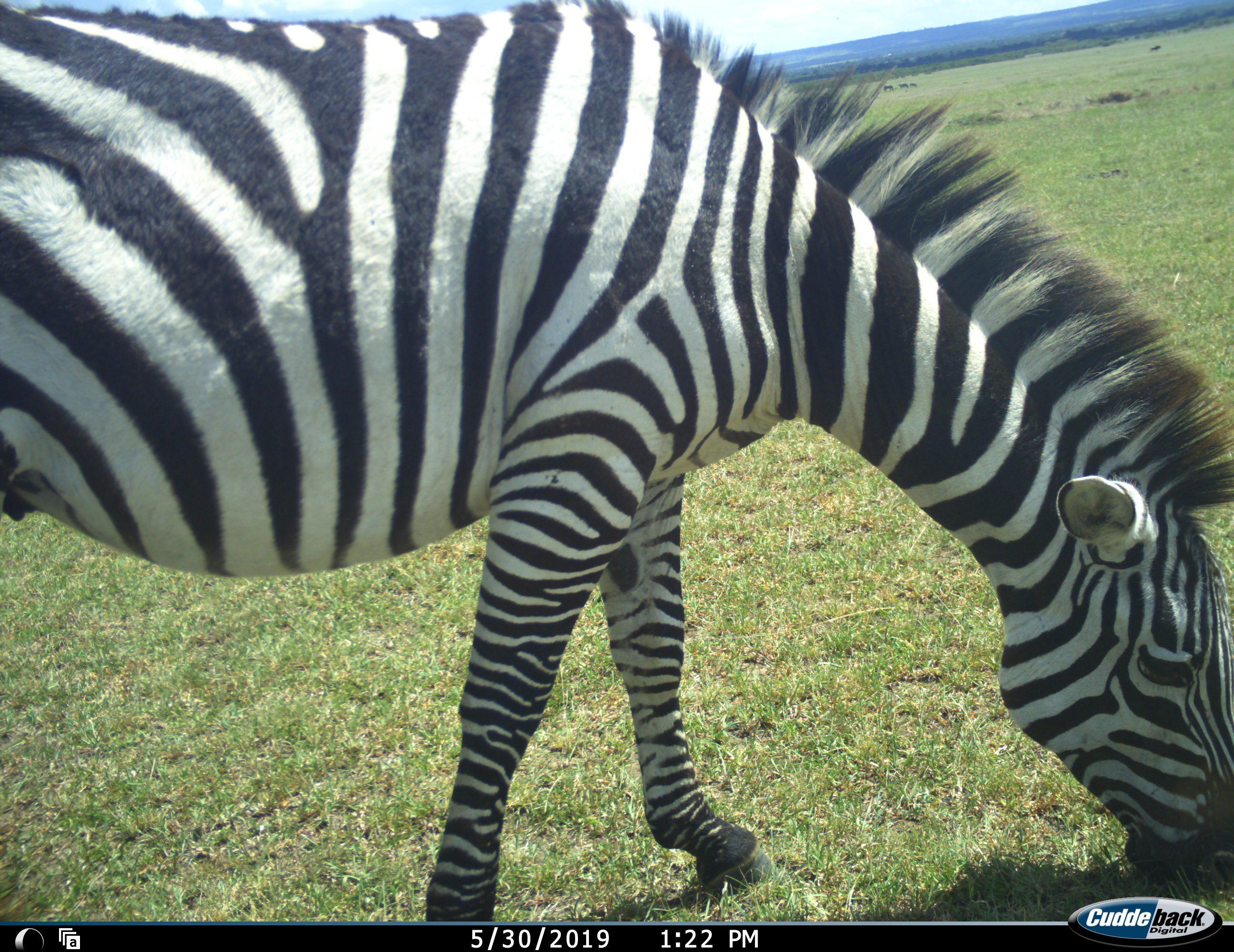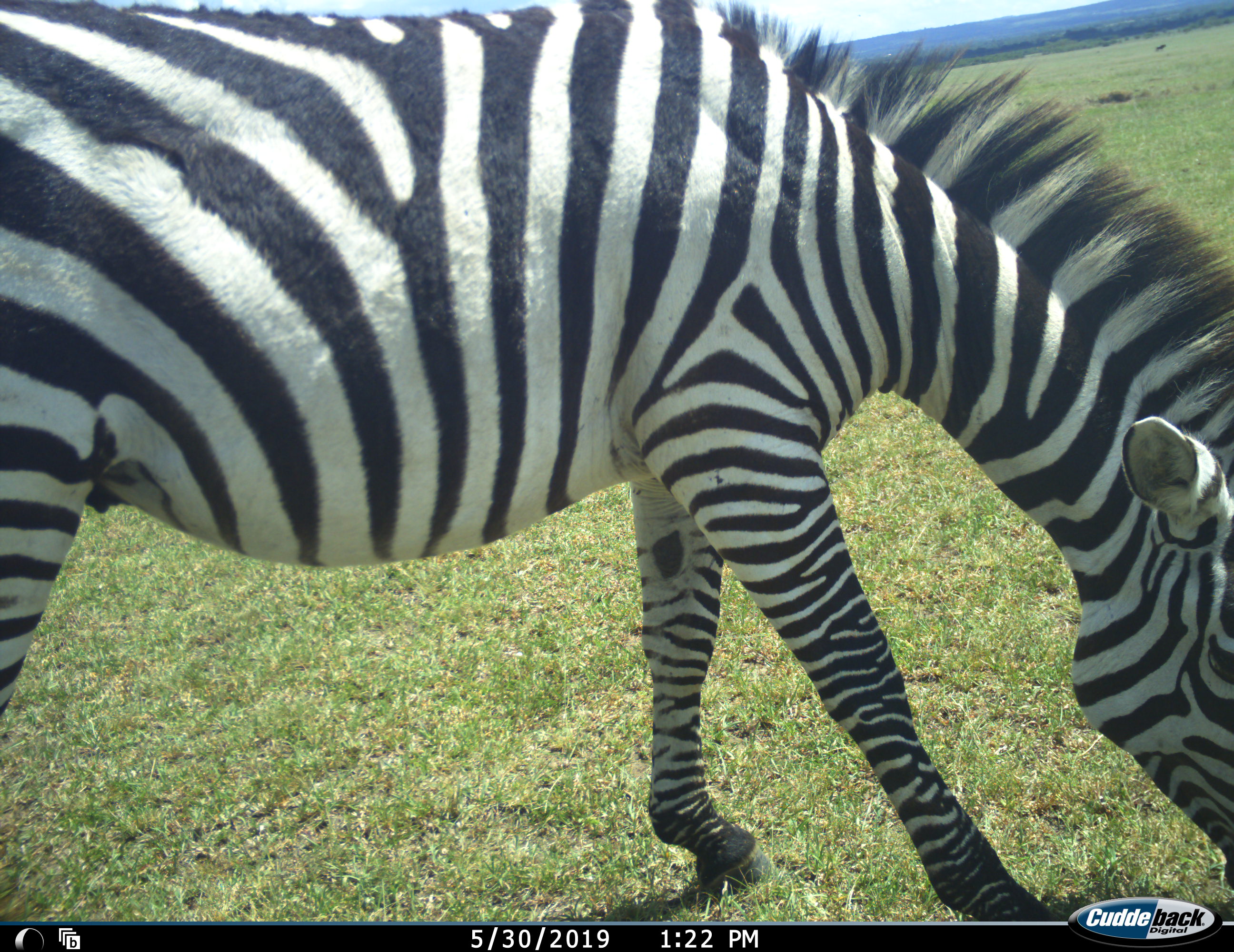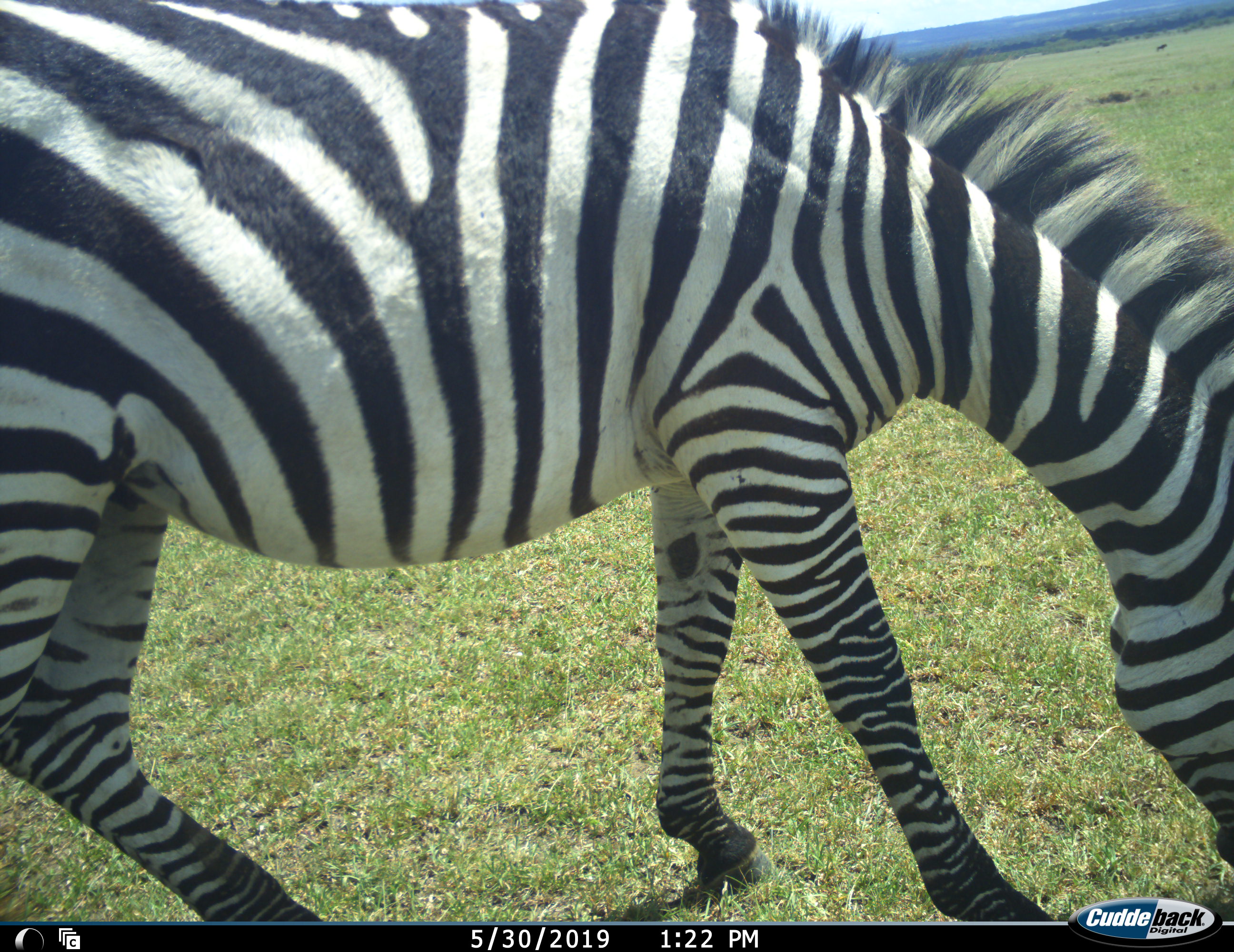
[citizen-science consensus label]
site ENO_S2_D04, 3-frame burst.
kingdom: Animalia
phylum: Chordata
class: Mammalia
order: Perissodactyla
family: Equidae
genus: Equus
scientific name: Equus quagga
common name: plains zebra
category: zebraplains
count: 1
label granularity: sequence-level